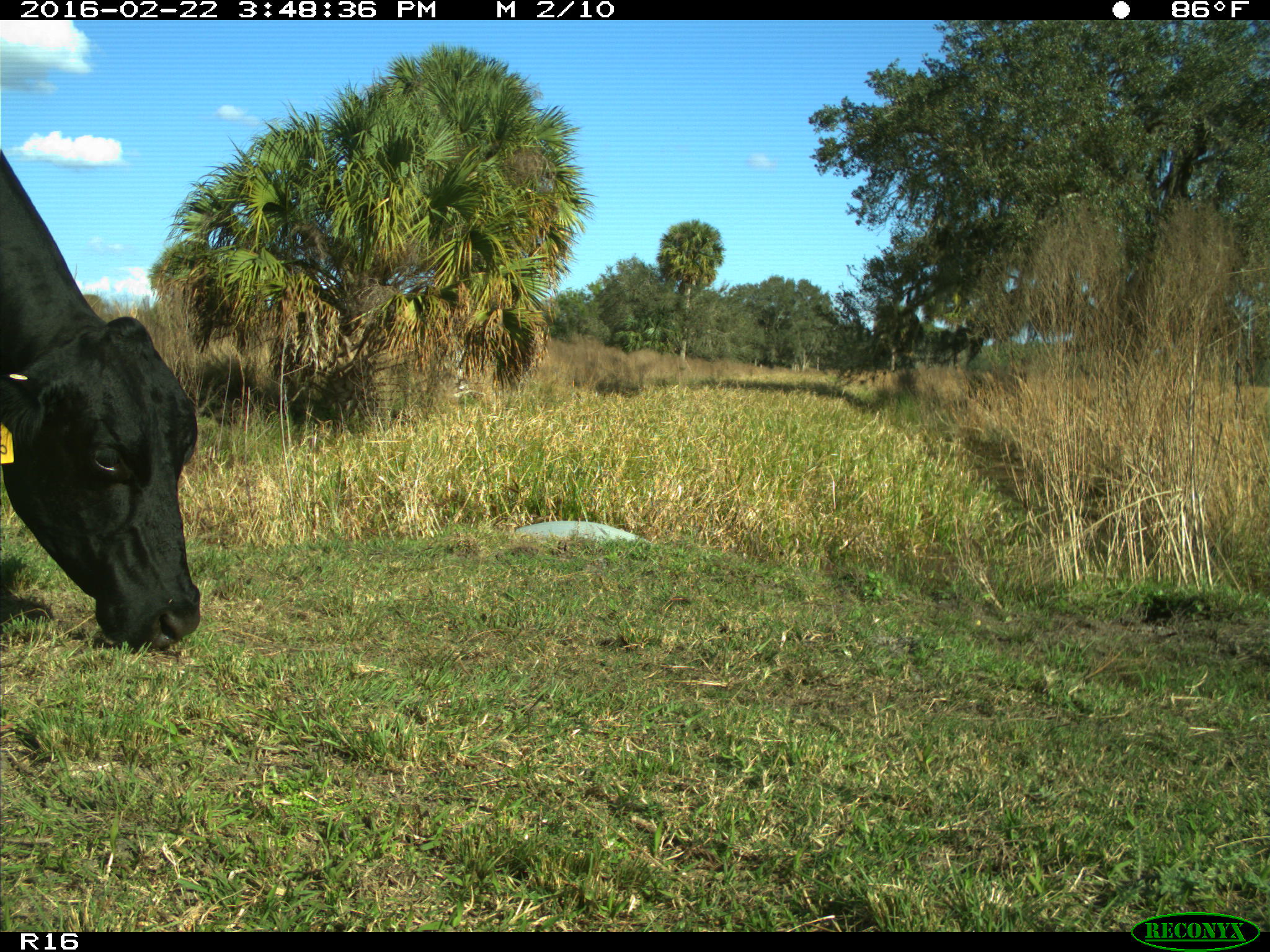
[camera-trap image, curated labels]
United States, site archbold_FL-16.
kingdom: Animalia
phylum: Chordata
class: Mammalia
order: Artiodactyla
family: Bovidae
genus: Bos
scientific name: Bos taurus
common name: domestic cow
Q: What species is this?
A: Bos taurus (domestic cow).